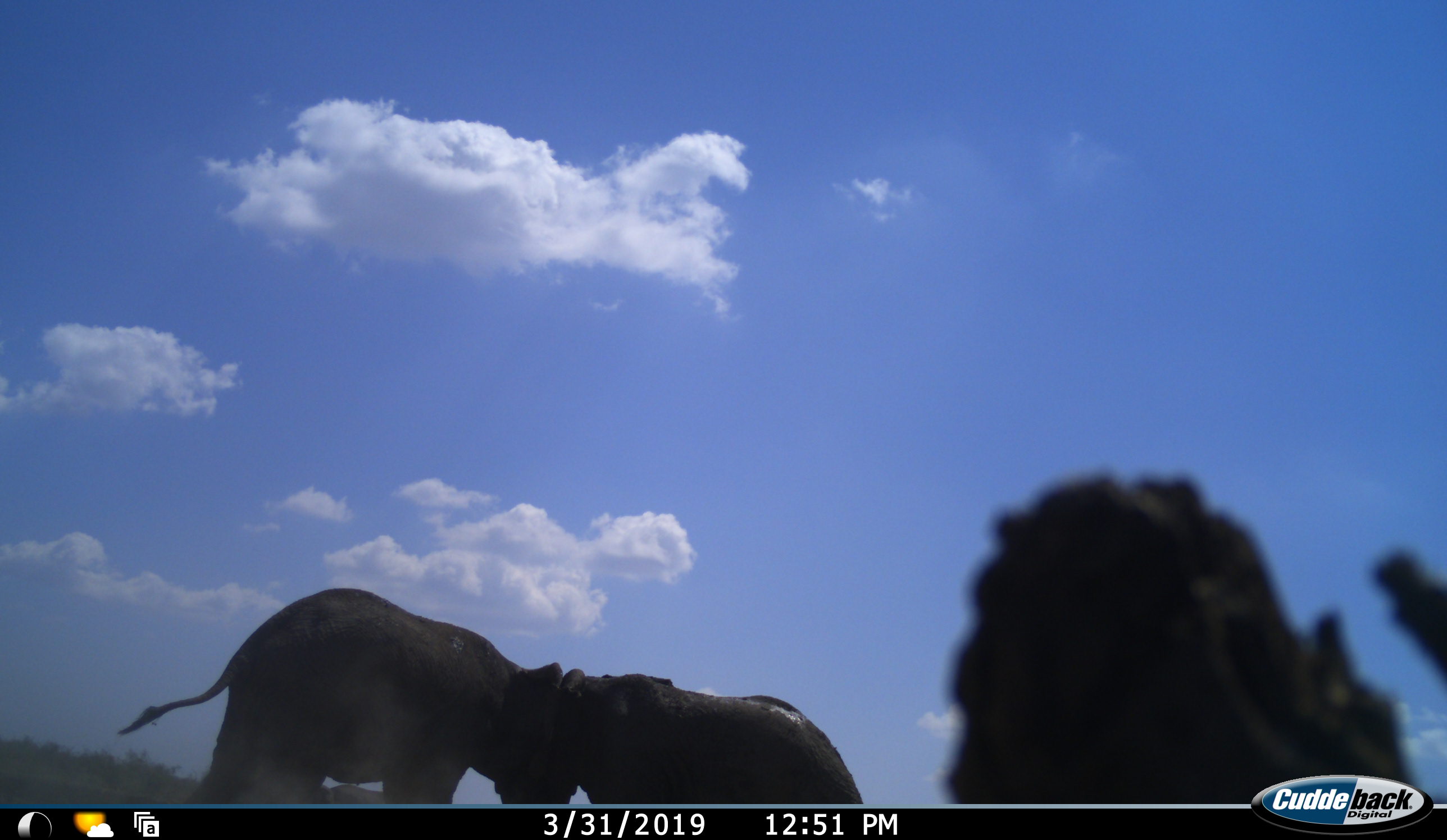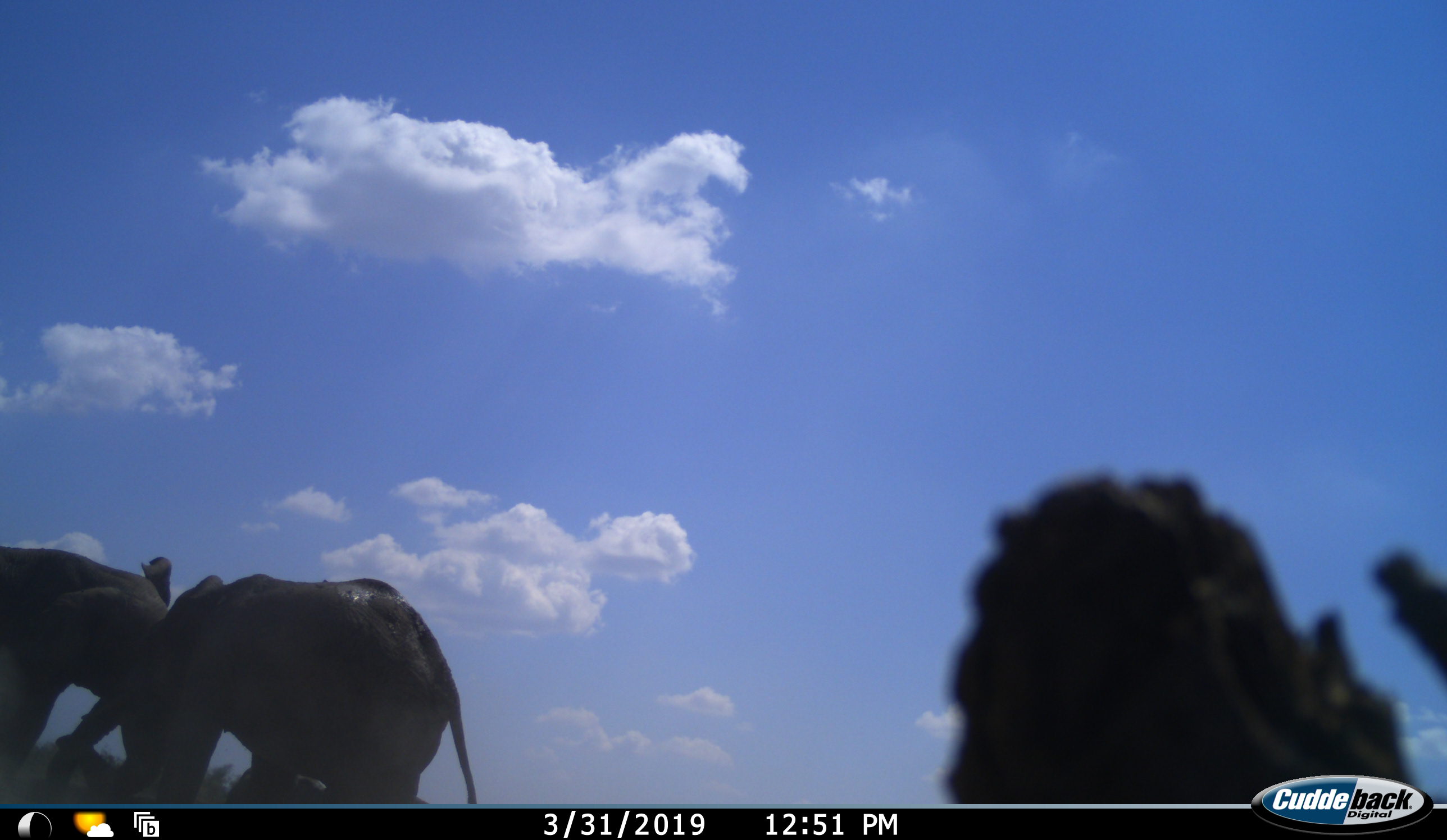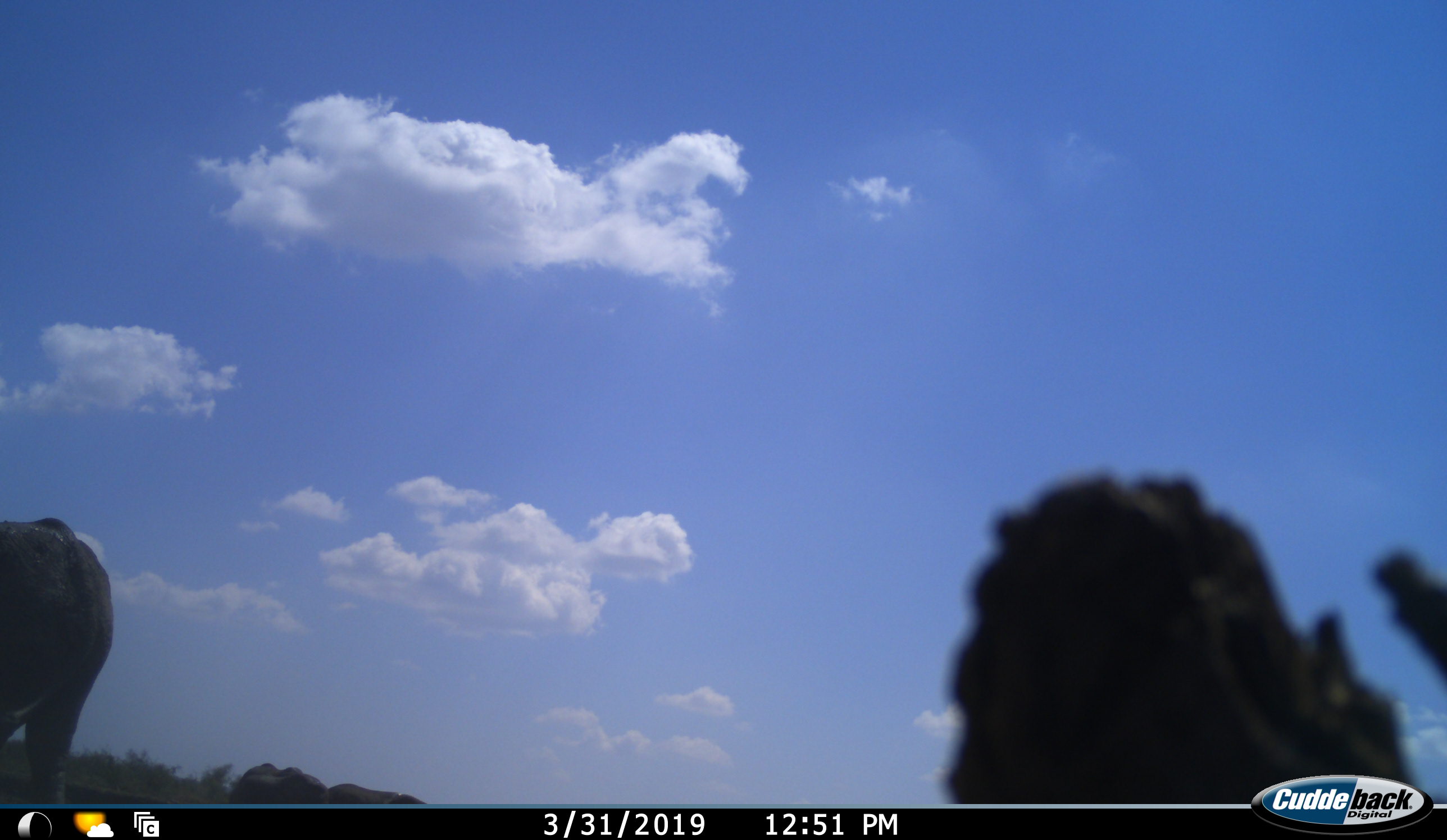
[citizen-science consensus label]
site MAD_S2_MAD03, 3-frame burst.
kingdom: Animalia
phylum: Chordata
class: Mammalia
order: Proboscidea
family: Elephantidae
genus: Loxodonta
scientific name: Loxodonta africana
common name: african bush elephant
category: elephant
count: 2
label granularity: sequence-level